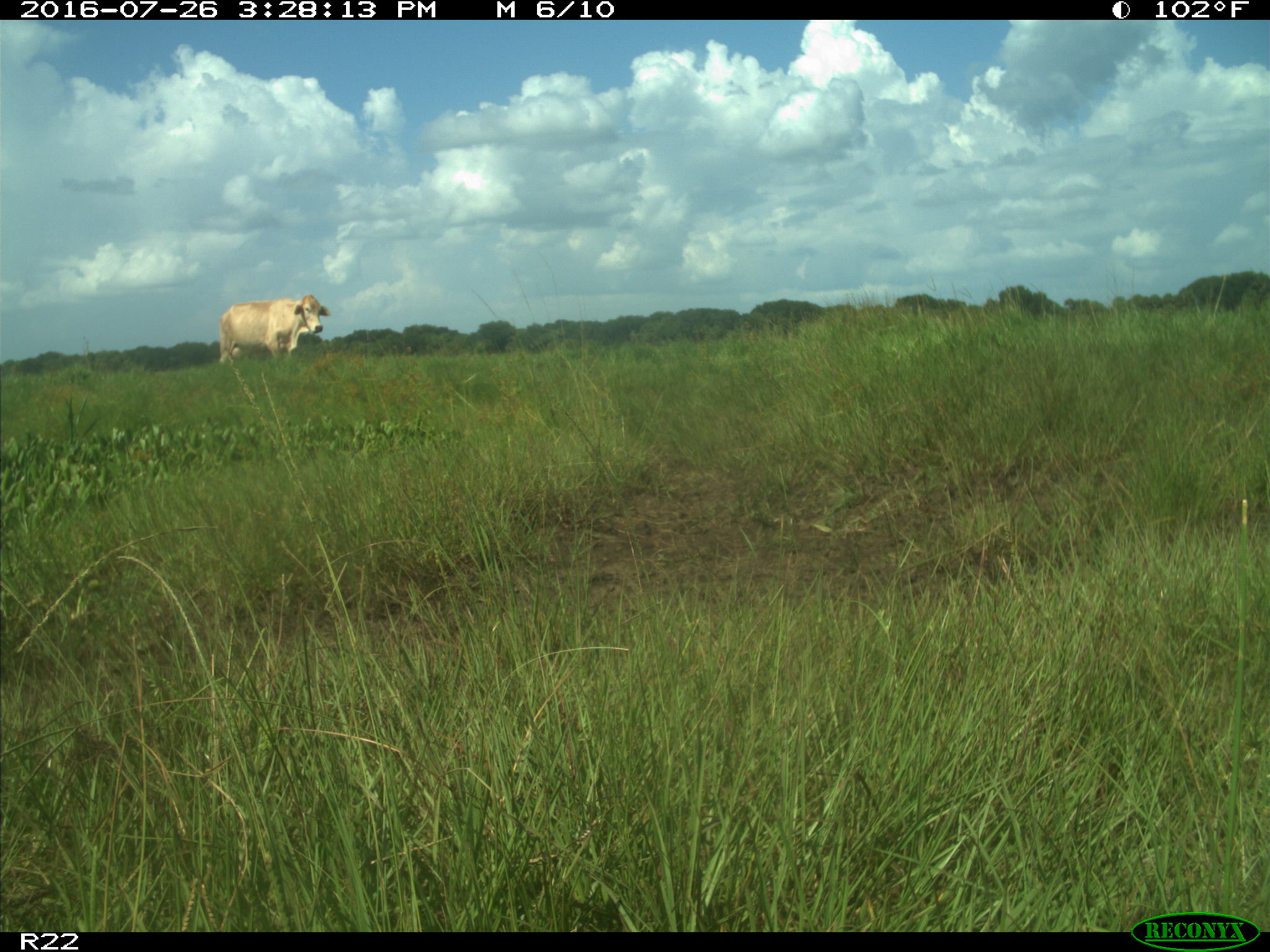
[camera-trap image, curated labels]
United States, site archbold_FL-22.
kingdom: Animalia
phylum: Chordata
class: Mammalia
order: Artiodactyla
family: Bovidae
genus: Bos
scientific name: Bos taurus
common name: domestic cow